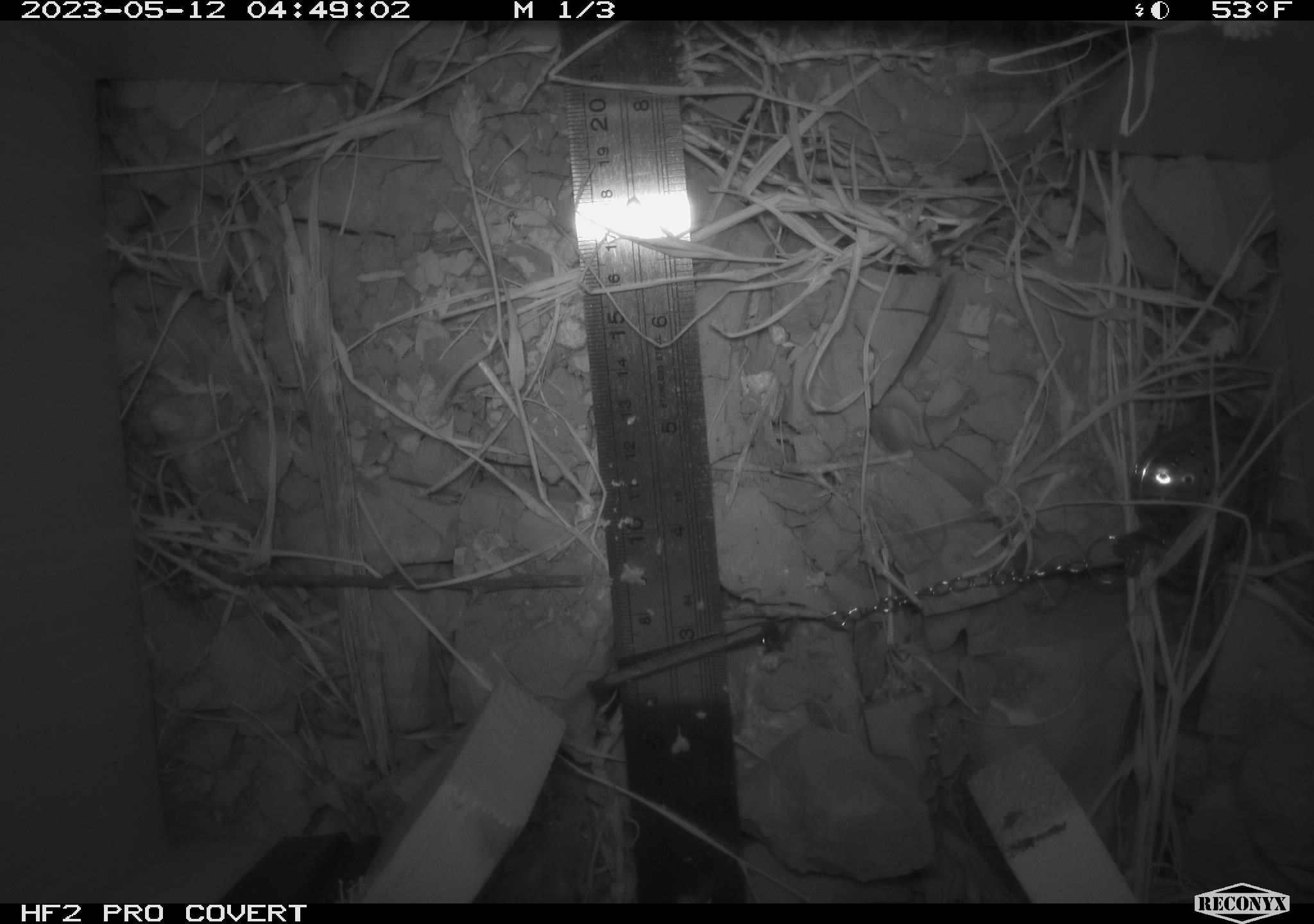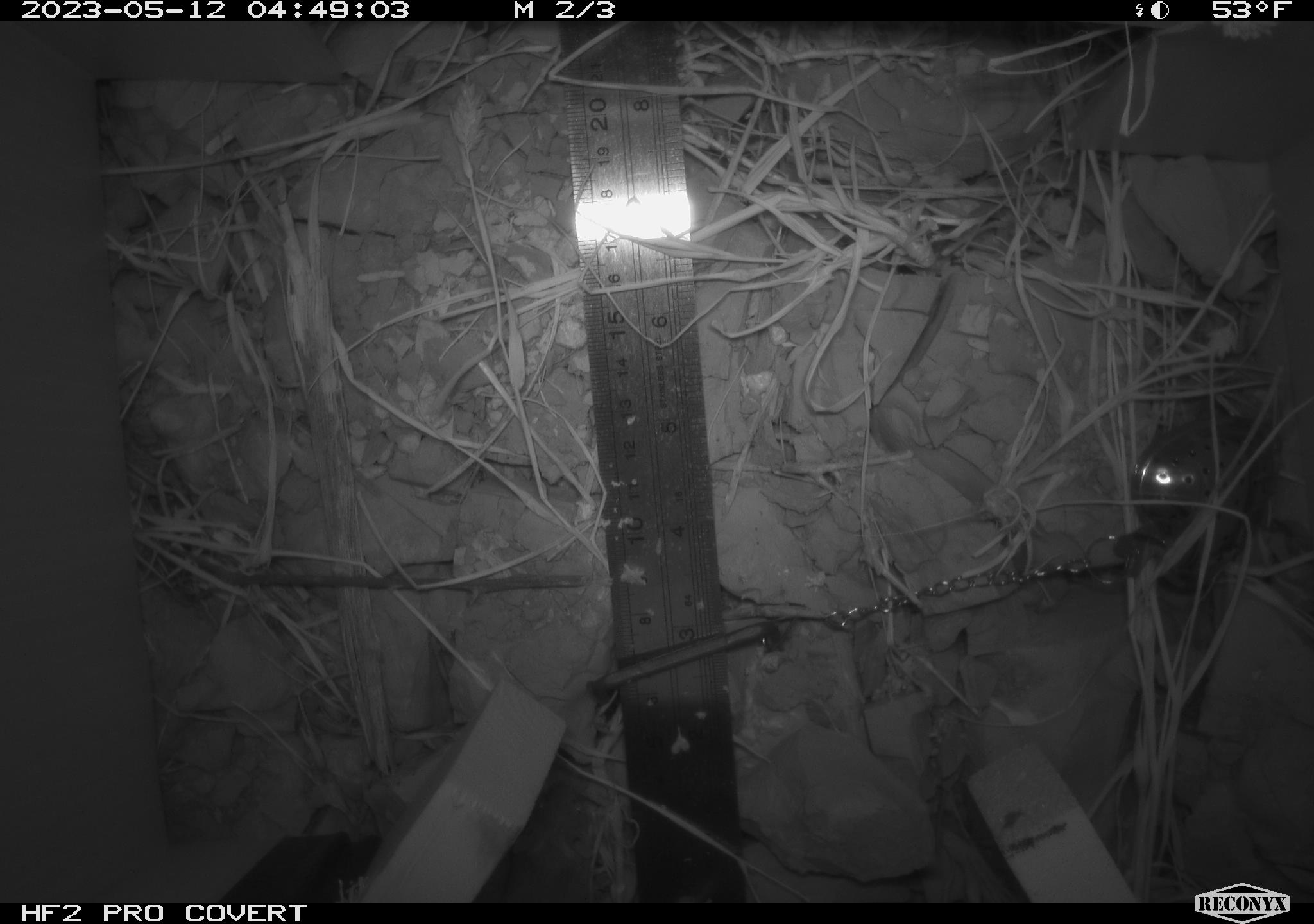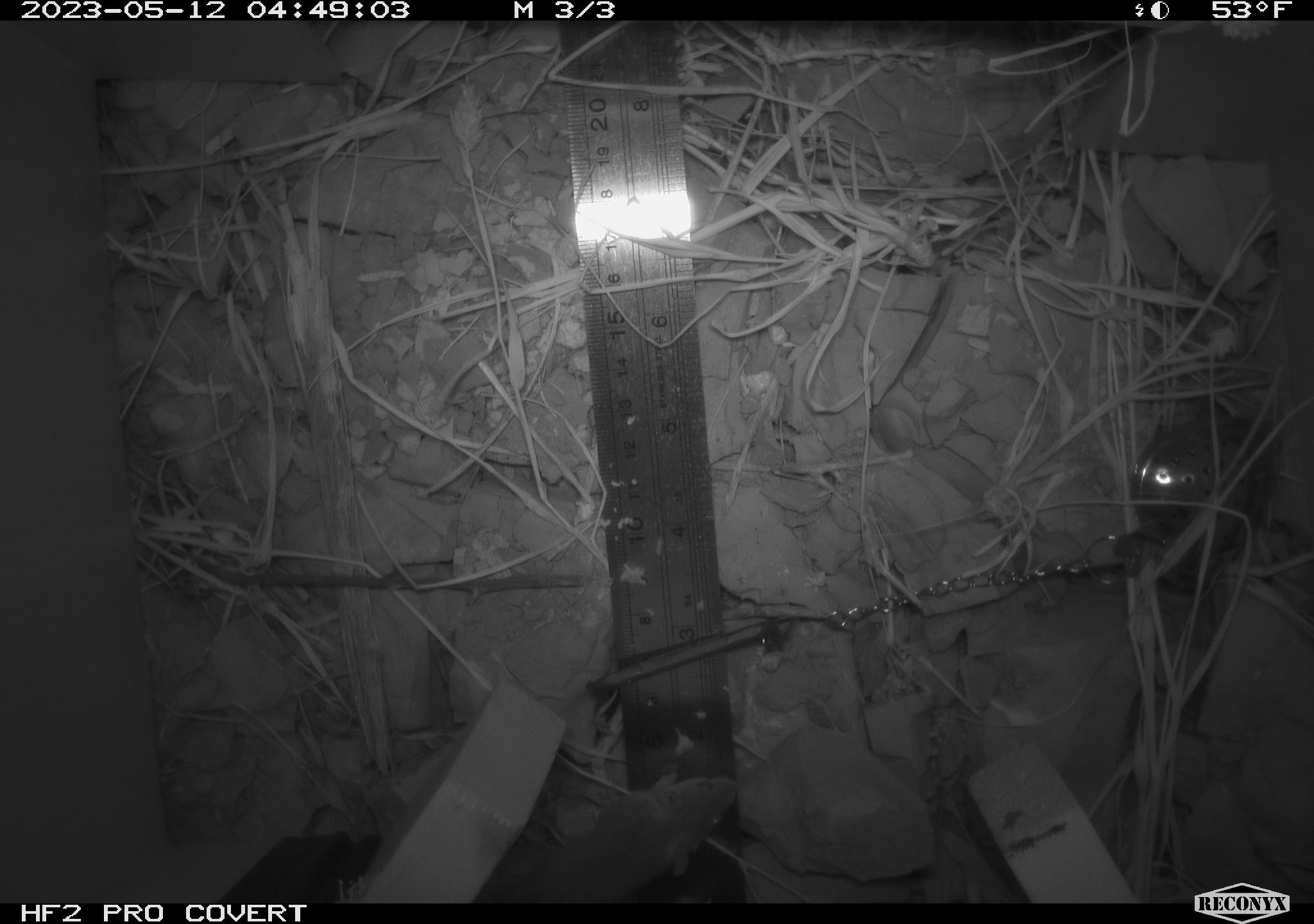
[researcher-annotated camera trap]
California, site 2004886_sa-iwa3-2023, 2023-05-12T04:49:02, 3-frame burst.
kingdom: Animalia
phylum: Chordata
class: Mammalia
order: Rodentia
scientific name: Rodentia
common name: mouse species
Mouse species (Rodentia).